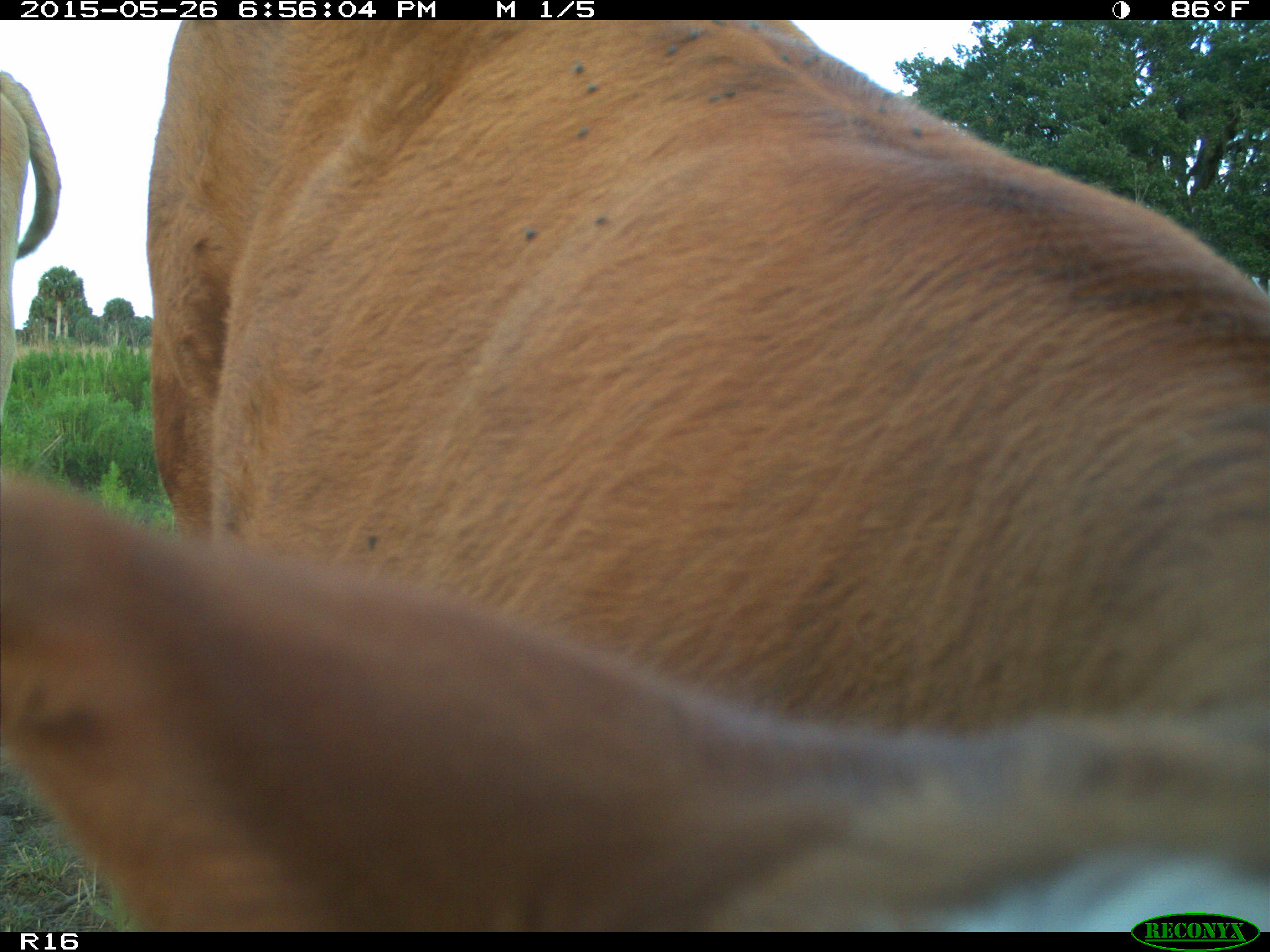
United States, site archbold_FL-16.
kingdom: Animalia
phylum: Chordata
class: Mammalia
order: Artiodactyla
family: Bovidae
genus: Bos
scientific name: Bos taurus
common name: domestic cow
Bos taurus (domestic cow).